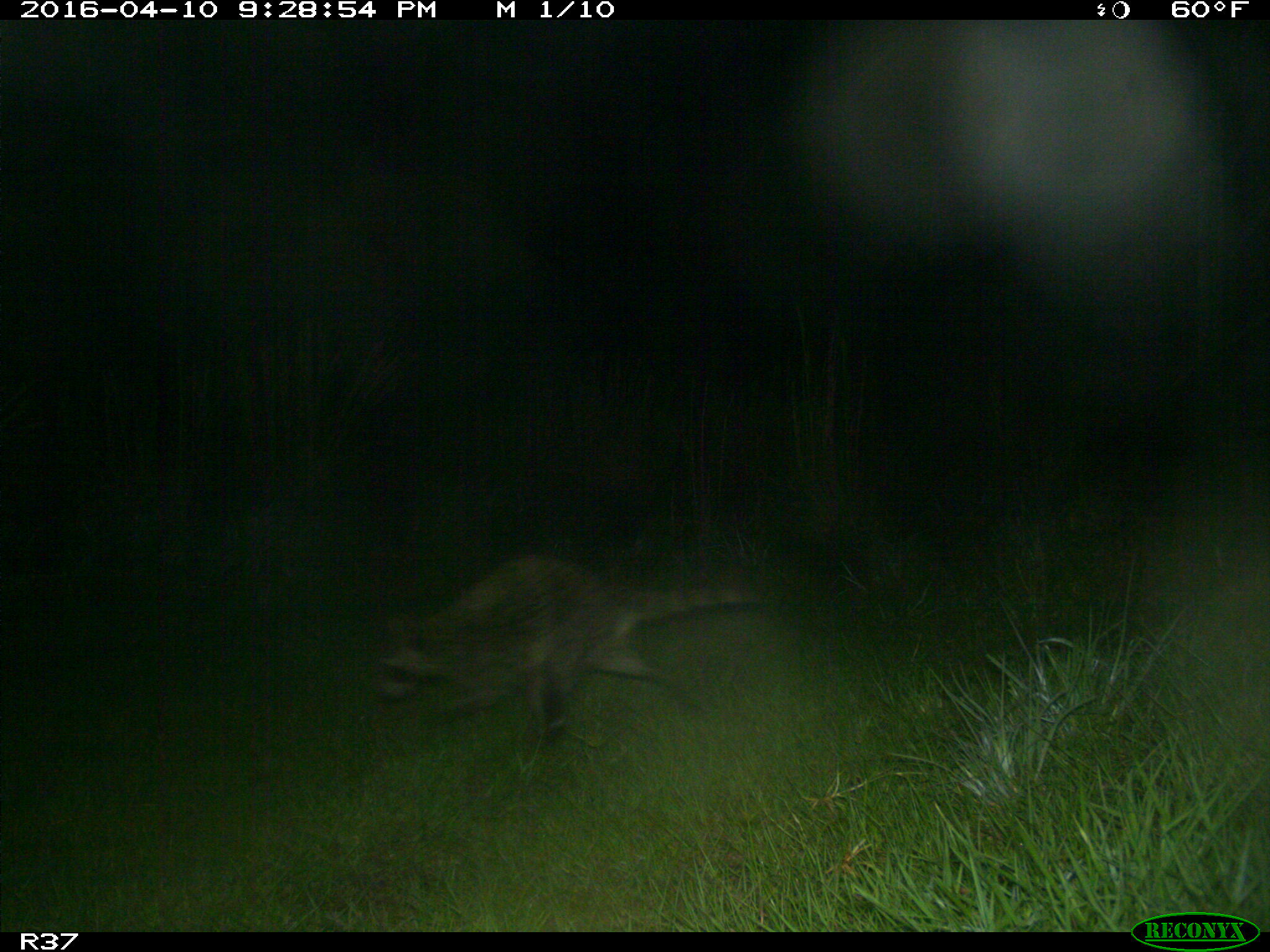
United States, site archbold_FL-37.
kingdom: Animalia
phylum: Chordata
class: Mammalia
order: Carnivora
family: Procyonidae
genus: Procyon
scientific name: Procyon lotor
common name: common raccoon